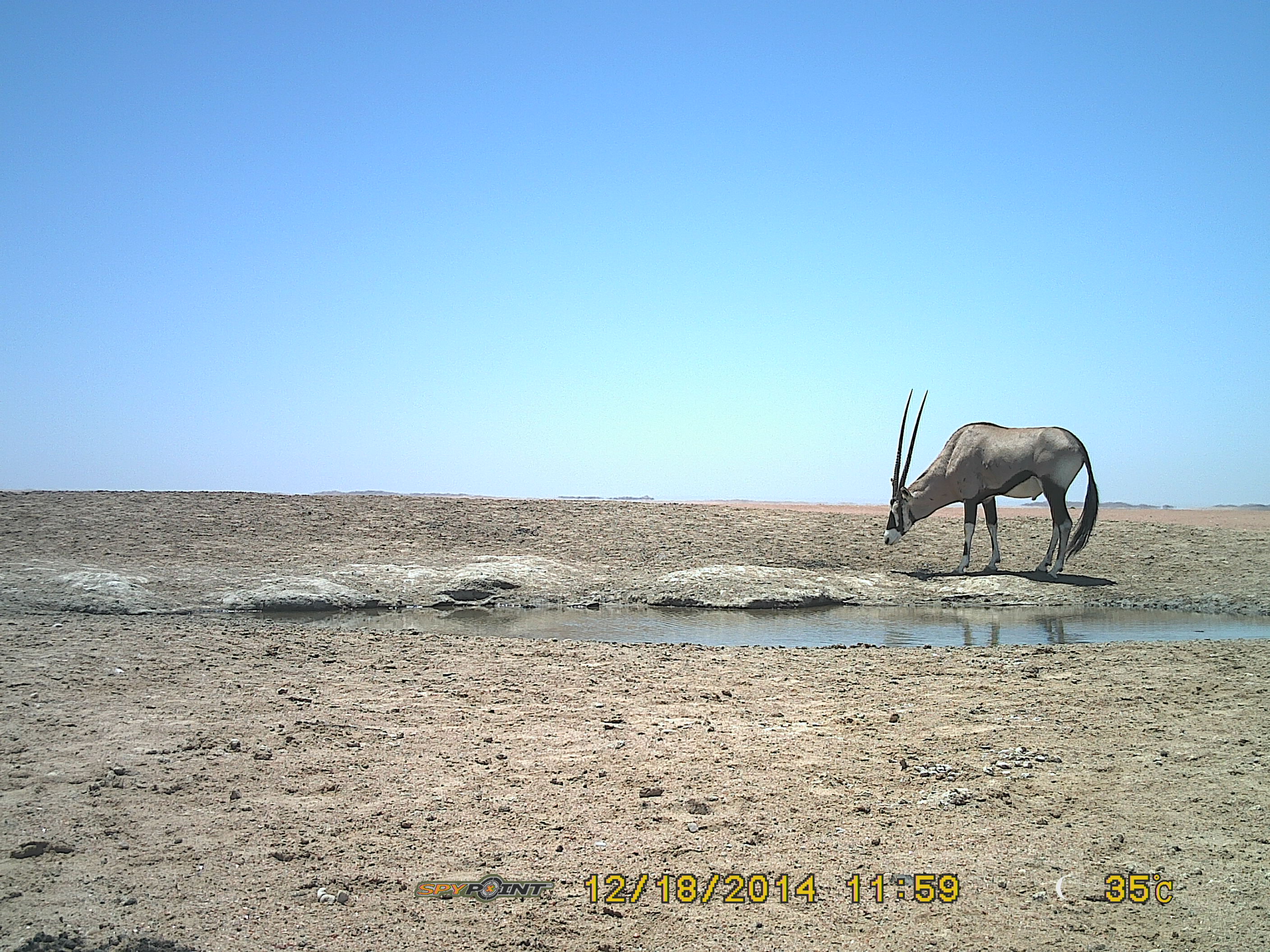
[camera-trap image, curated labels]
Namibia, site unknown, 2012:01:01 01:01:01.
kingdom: Animalia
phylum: Chordata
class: Mammalia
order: Artiodactyla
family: Bovidae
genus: Oryx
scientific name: Oryx gazella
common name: gemsbok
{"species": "Oryx gazella (gemsbok)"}